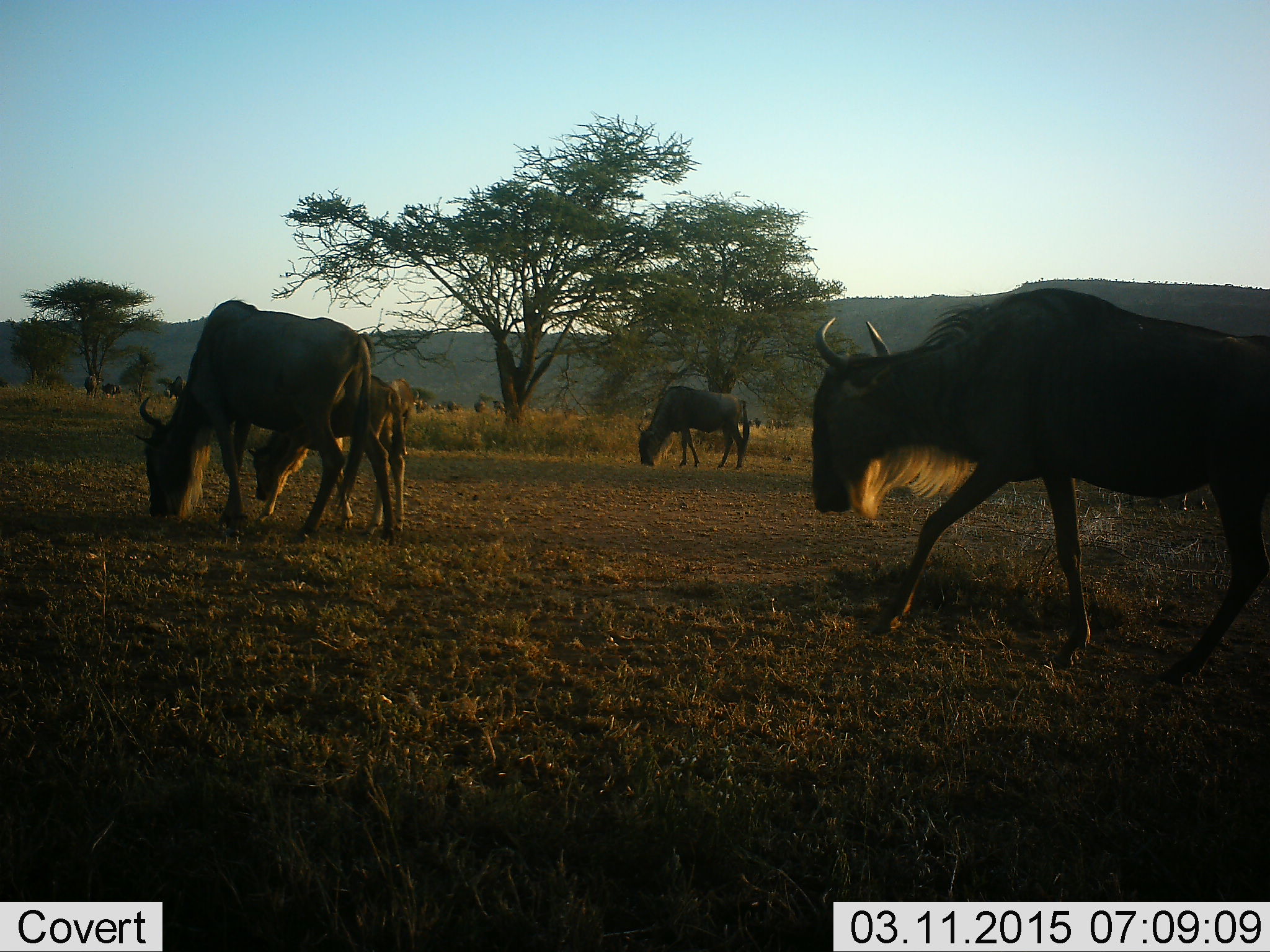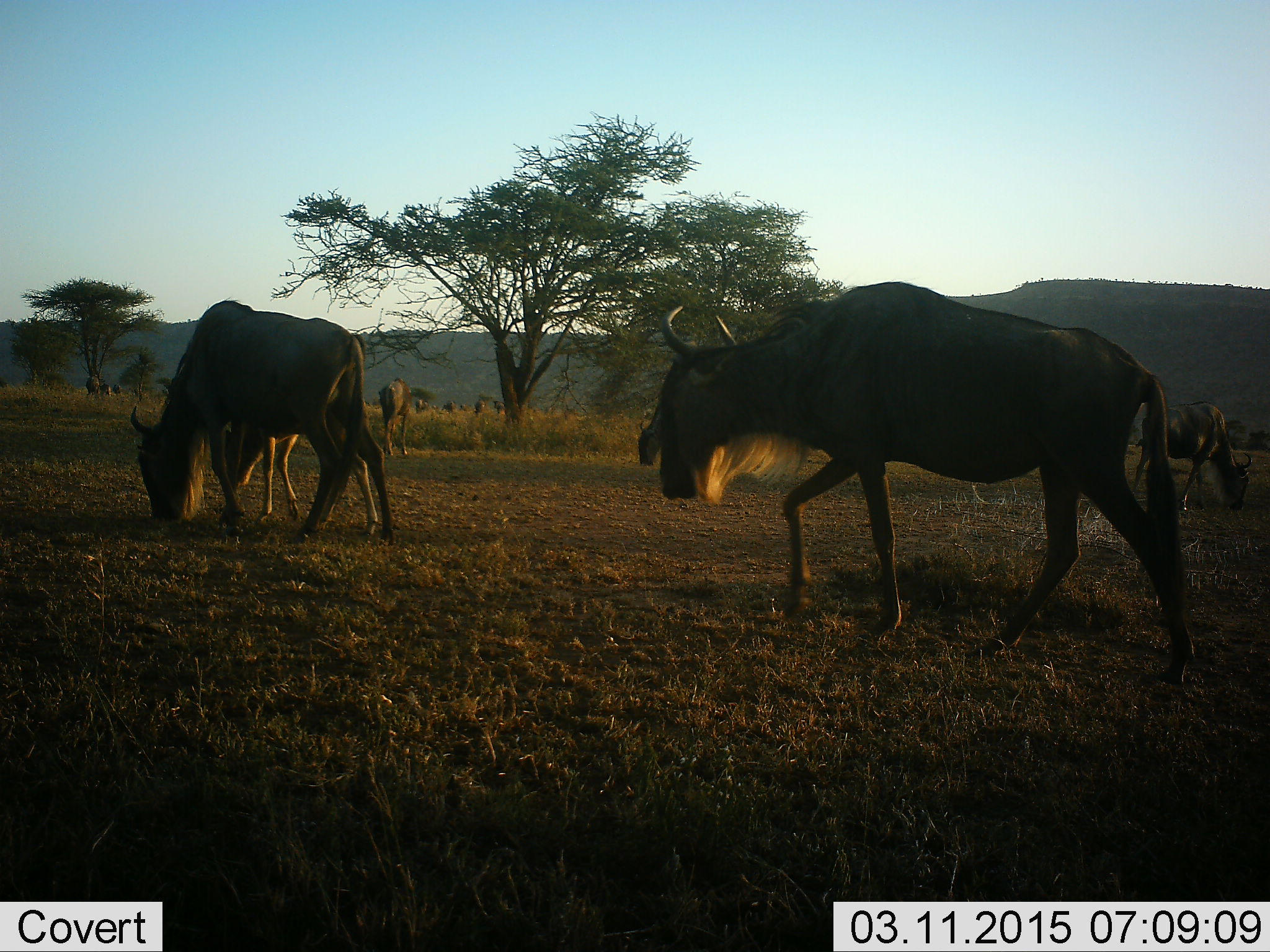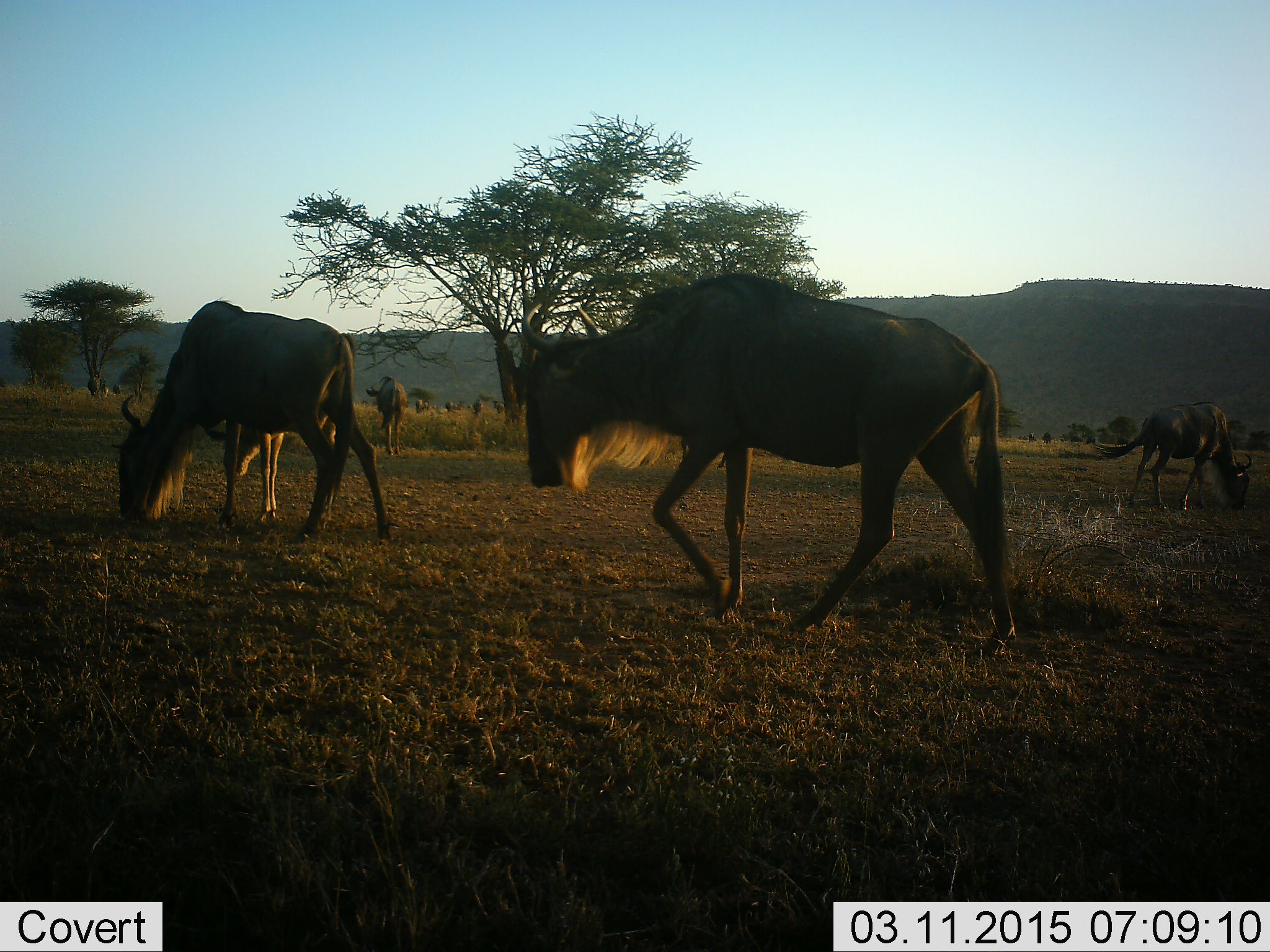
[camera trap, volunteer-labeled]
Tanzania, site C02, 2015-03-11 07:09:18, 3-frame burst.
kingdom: Animalia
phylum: Chordata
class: Mammalia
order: Artiodactyla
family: Bovidae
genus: Connochaetes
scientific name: Connochaetes taurinus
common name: blue wildebeest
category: wildebeest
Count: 10.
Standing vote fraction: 22%.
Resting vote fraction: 11%.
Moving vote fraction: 78%.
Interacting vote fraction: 11%.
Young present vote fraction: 22%.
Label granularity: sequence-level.